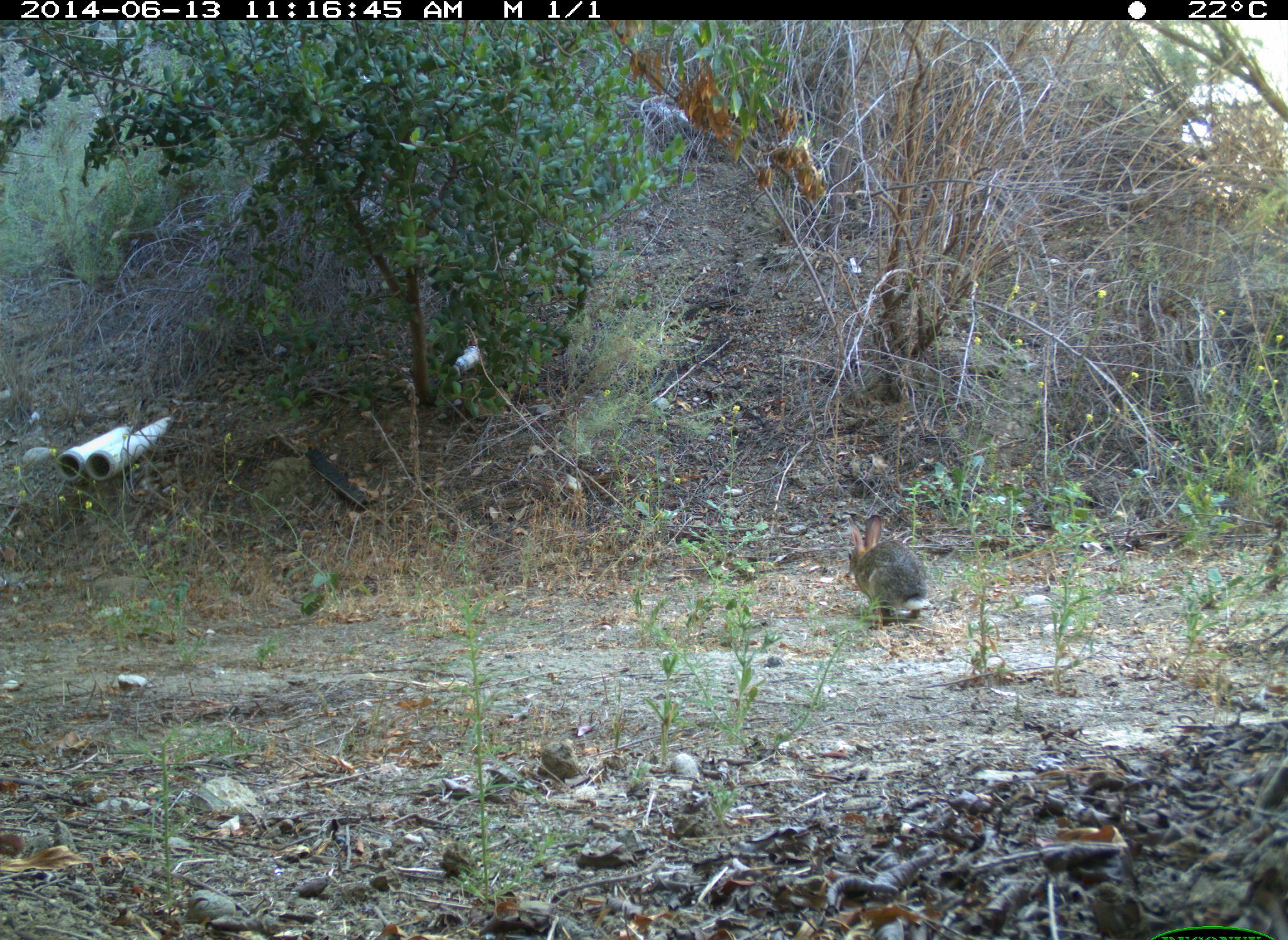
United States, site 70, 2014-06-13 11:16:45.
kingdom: Animalia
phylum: Chordata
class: Mammalia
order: Lagomorpha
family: Leporidae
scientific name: Leporidae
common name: rabbits and hares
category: rabbit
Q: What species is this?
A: Rabbit (rabbits and hares) (Leporidae).